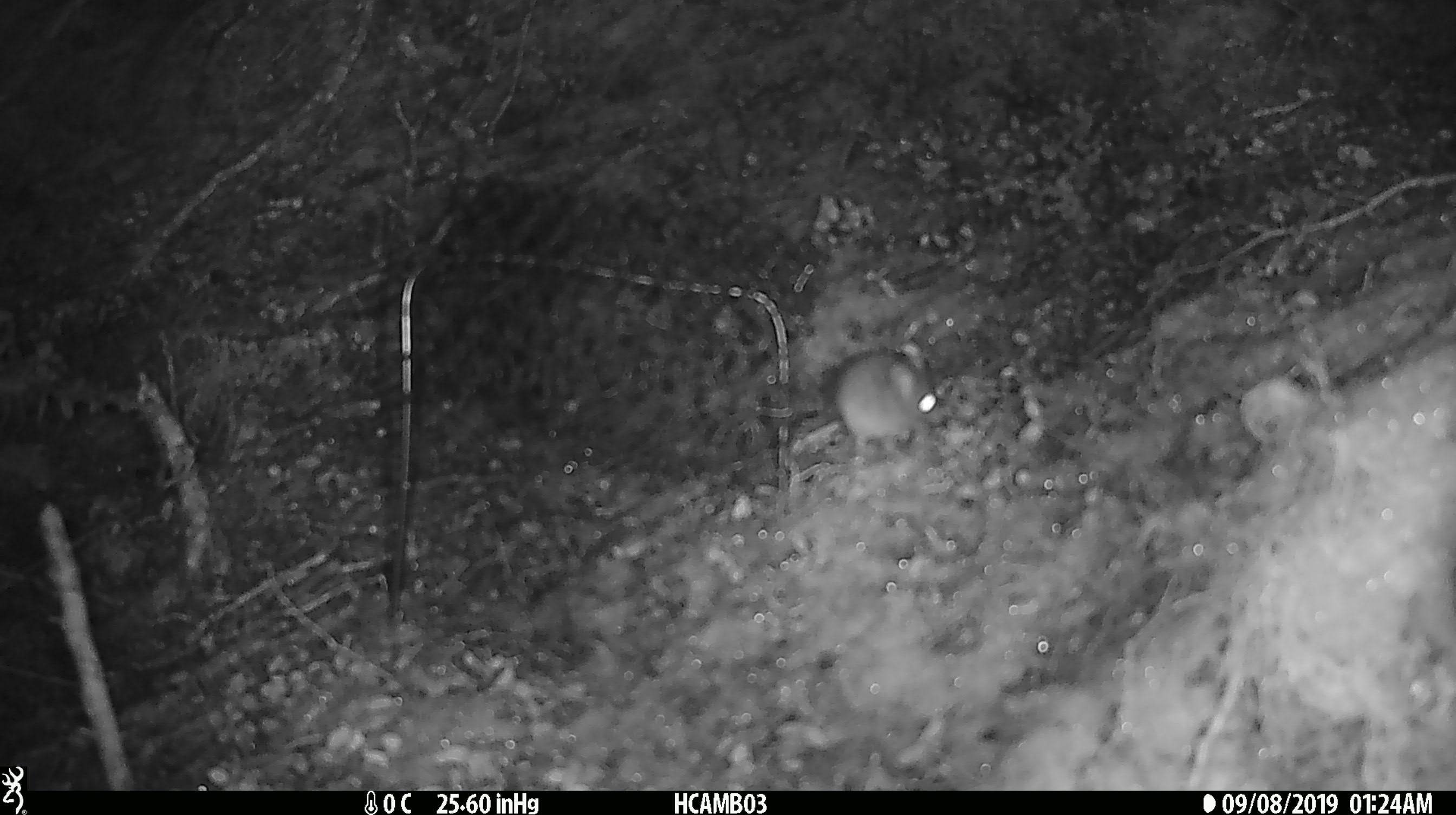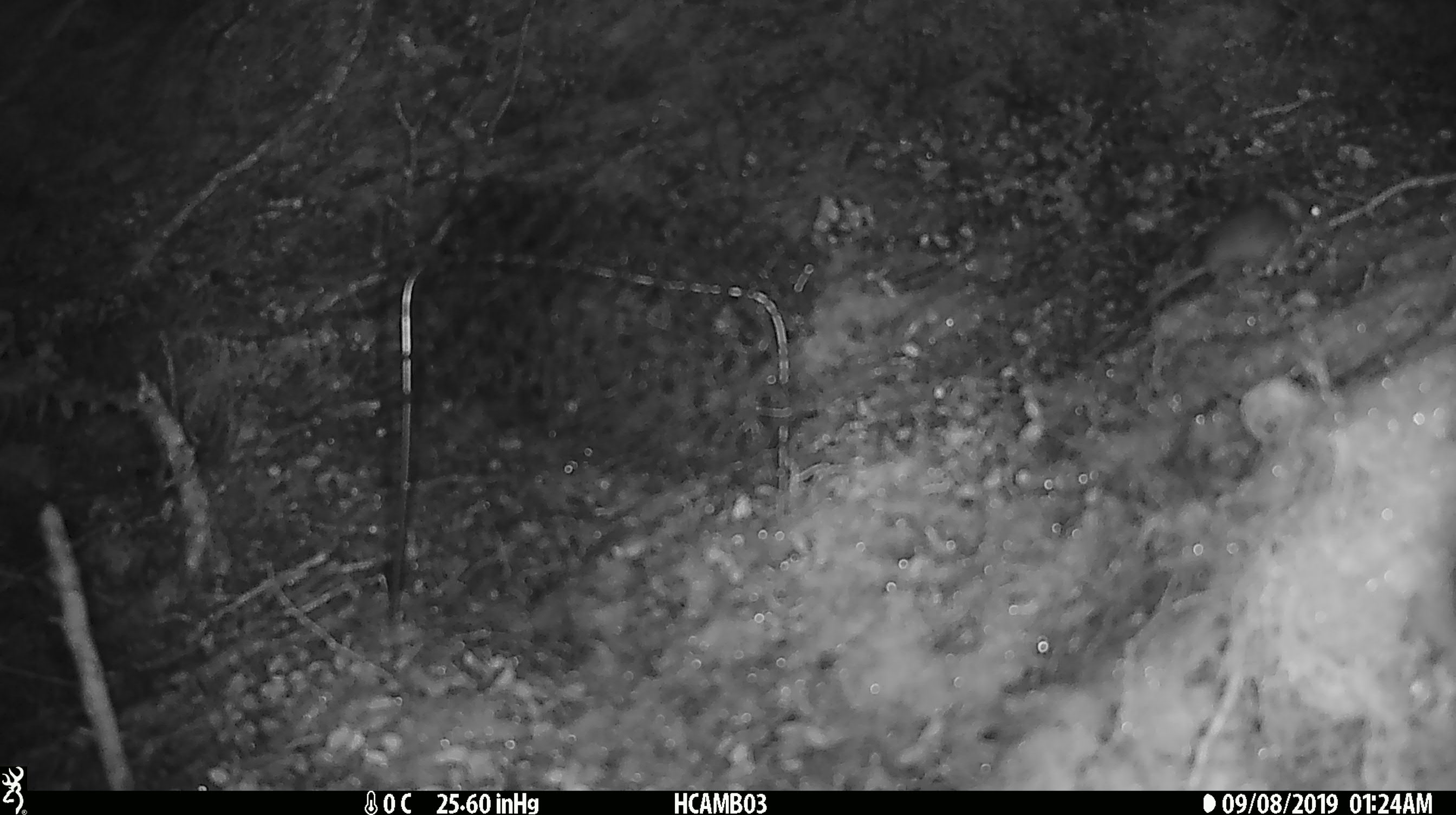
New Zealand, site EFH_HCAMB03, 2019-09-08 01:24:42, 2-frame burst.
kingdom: Animalia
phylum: Chordata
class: Mammalia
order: Rodentia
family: Muridae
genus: Mus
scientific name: Mus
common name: mouse